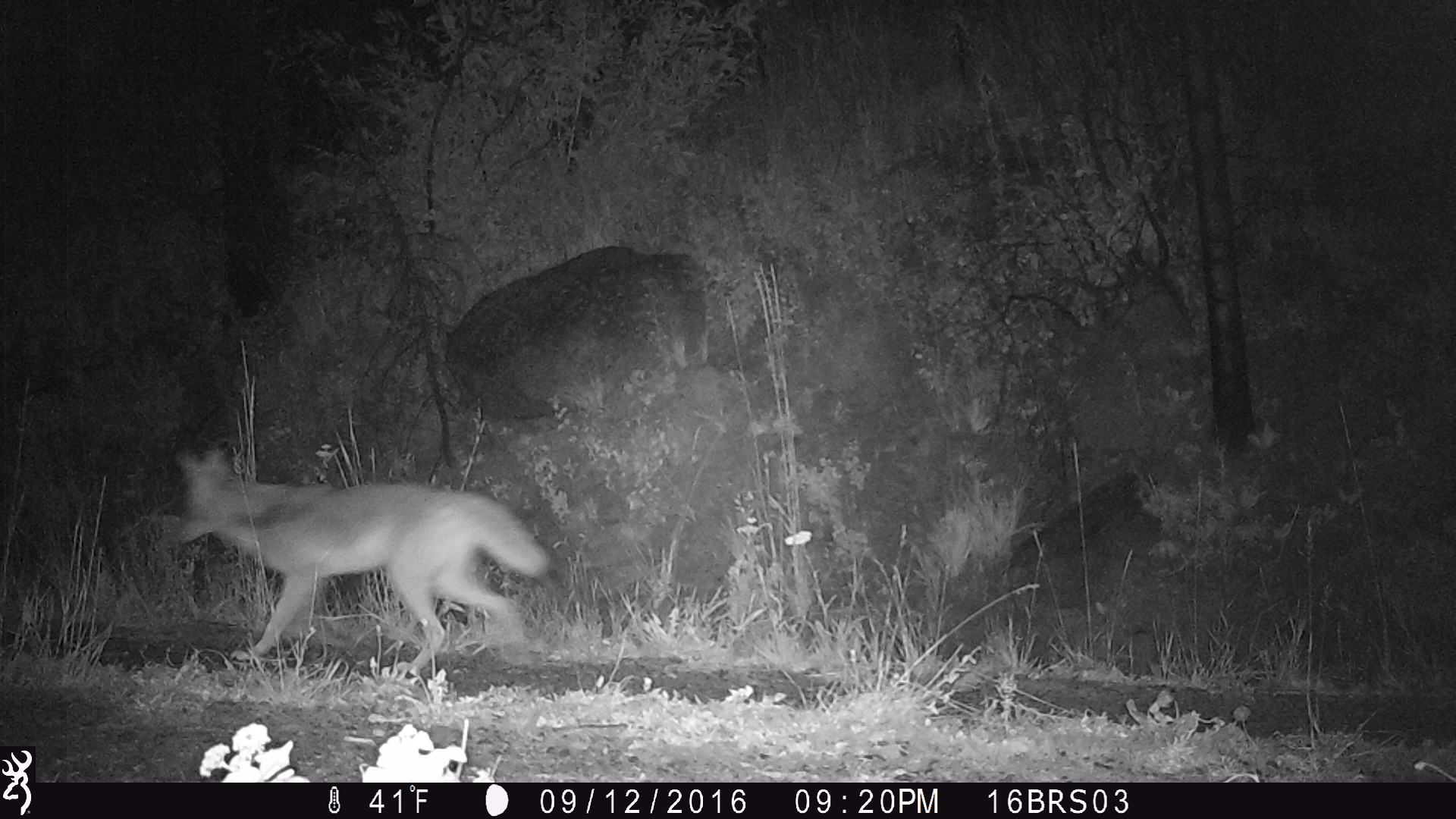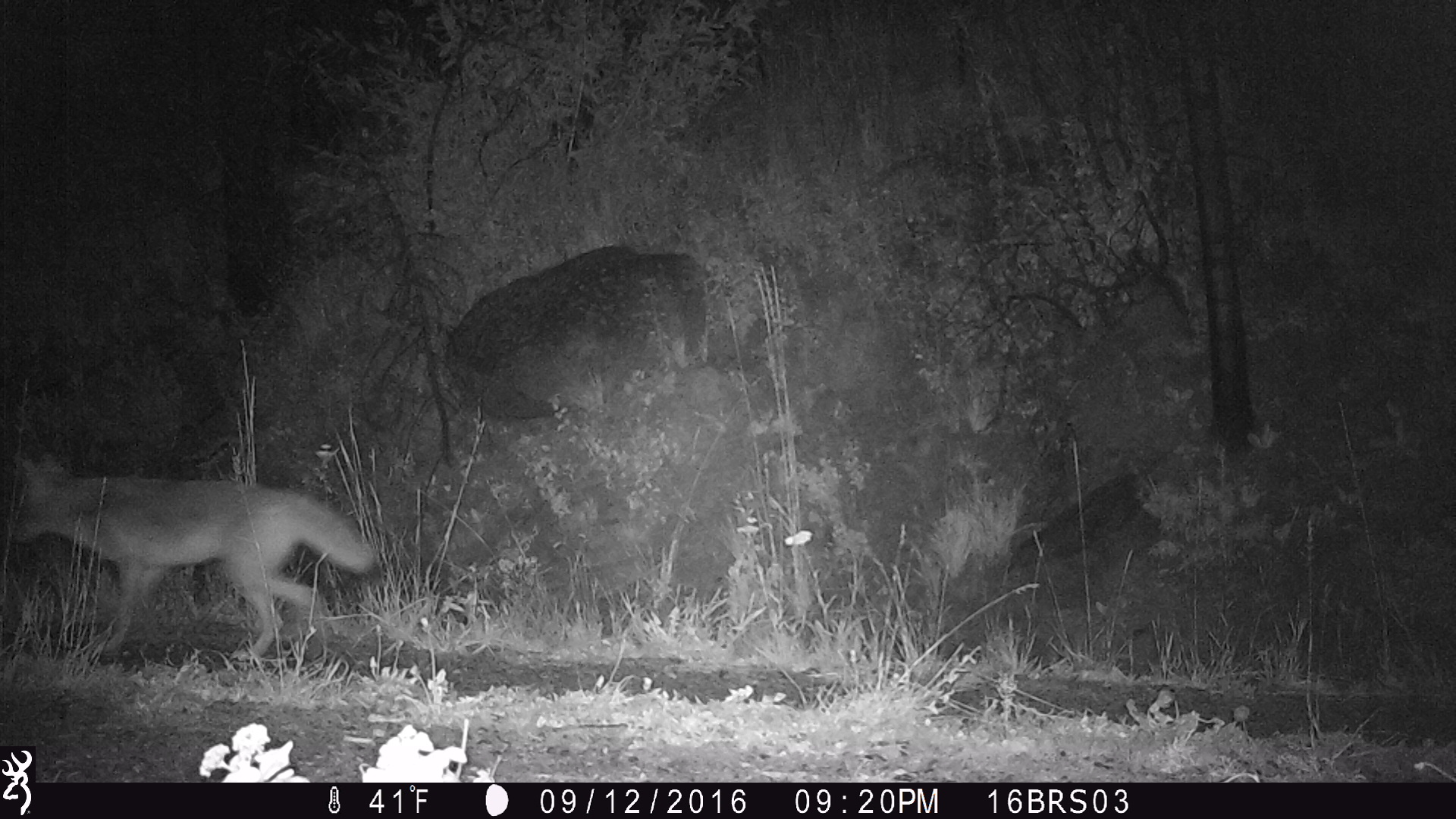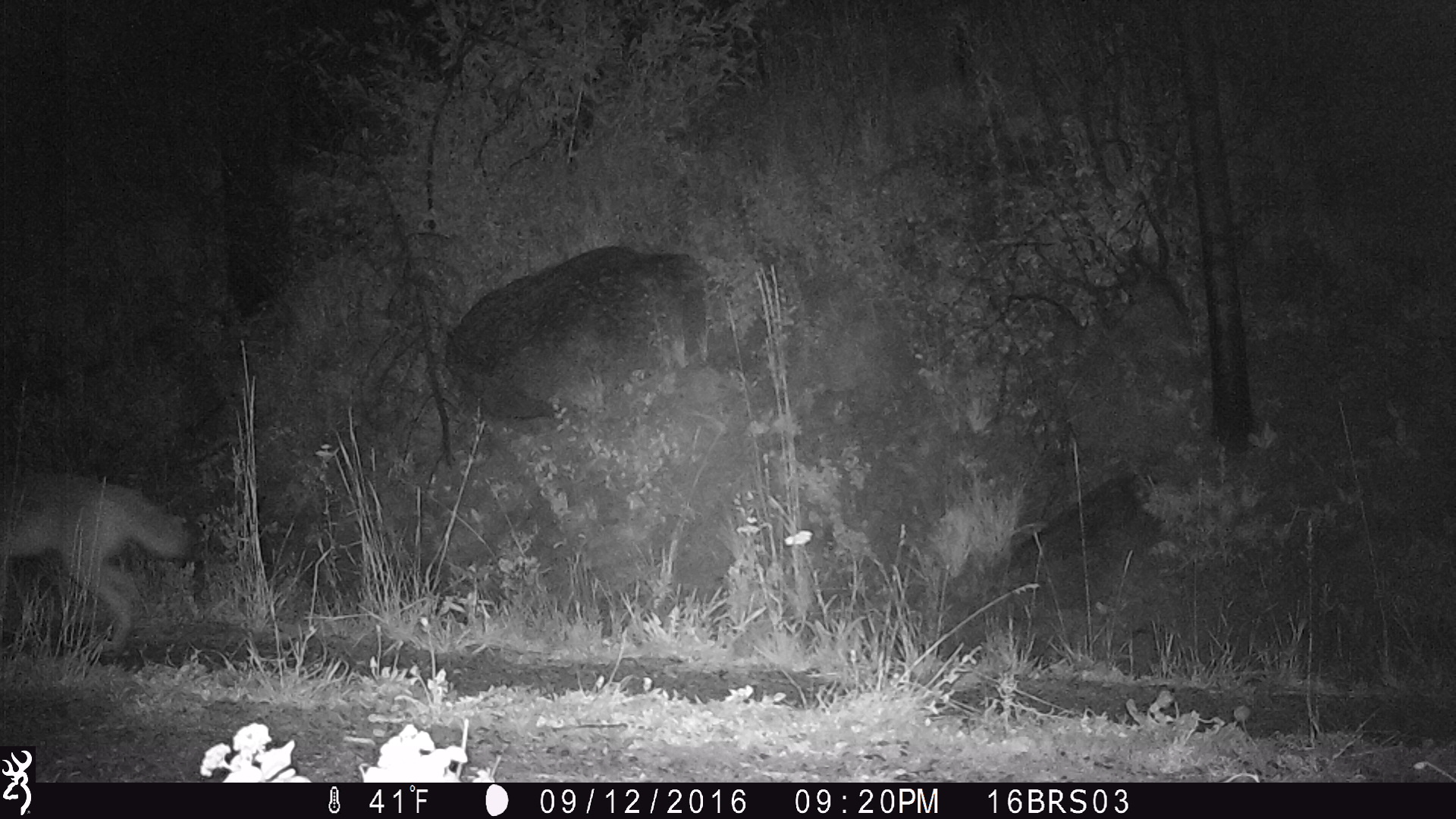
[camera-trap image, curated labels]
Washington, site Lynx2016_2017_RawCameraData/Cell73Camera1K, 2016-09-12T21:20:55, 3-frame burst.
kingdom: Animalia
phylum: Chordata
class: Mammalia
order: Carnivora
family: Canidae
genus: Canis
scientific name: Canis latrans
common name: coyote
Canis latrans (coyote). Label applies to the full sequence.